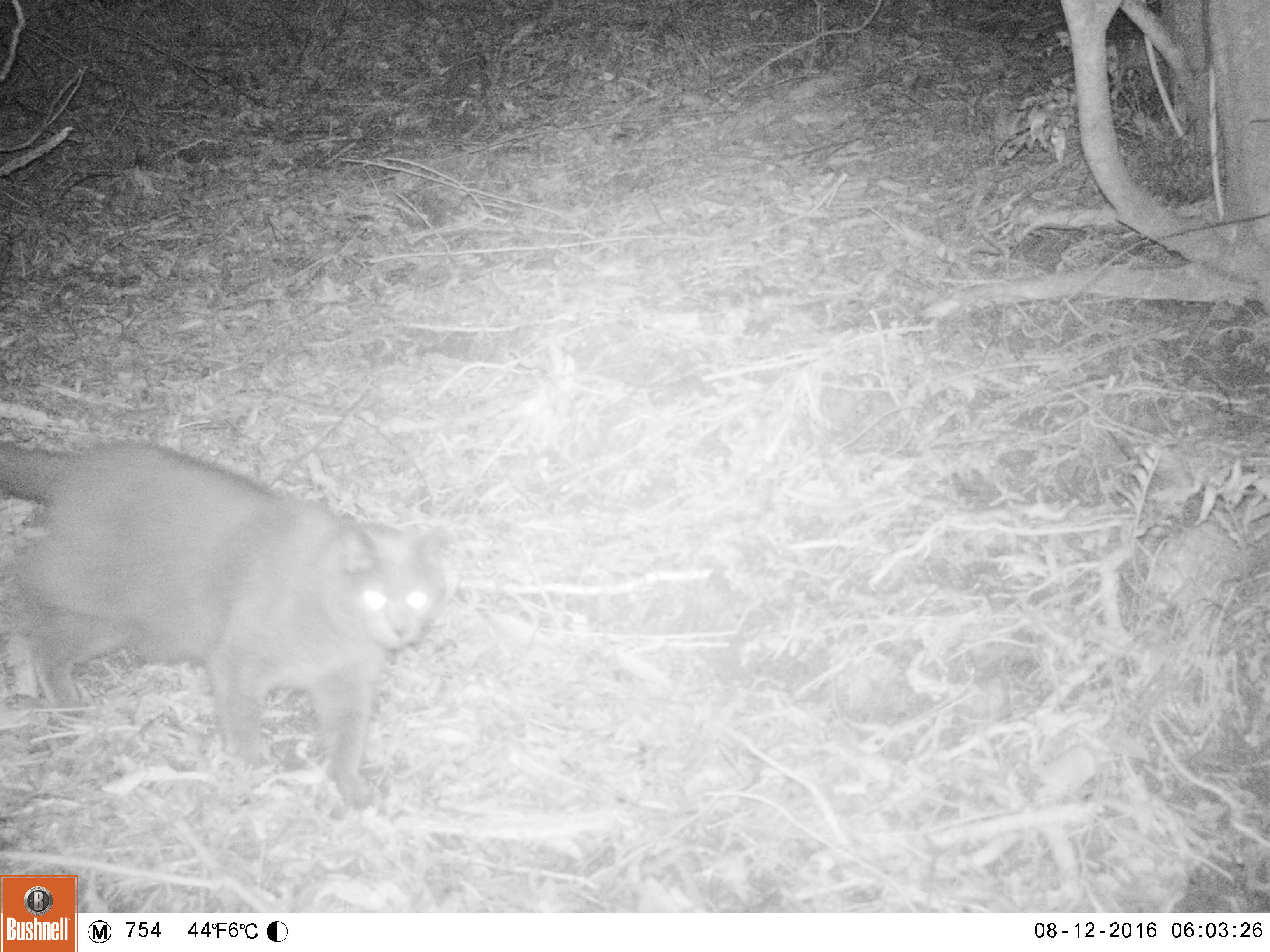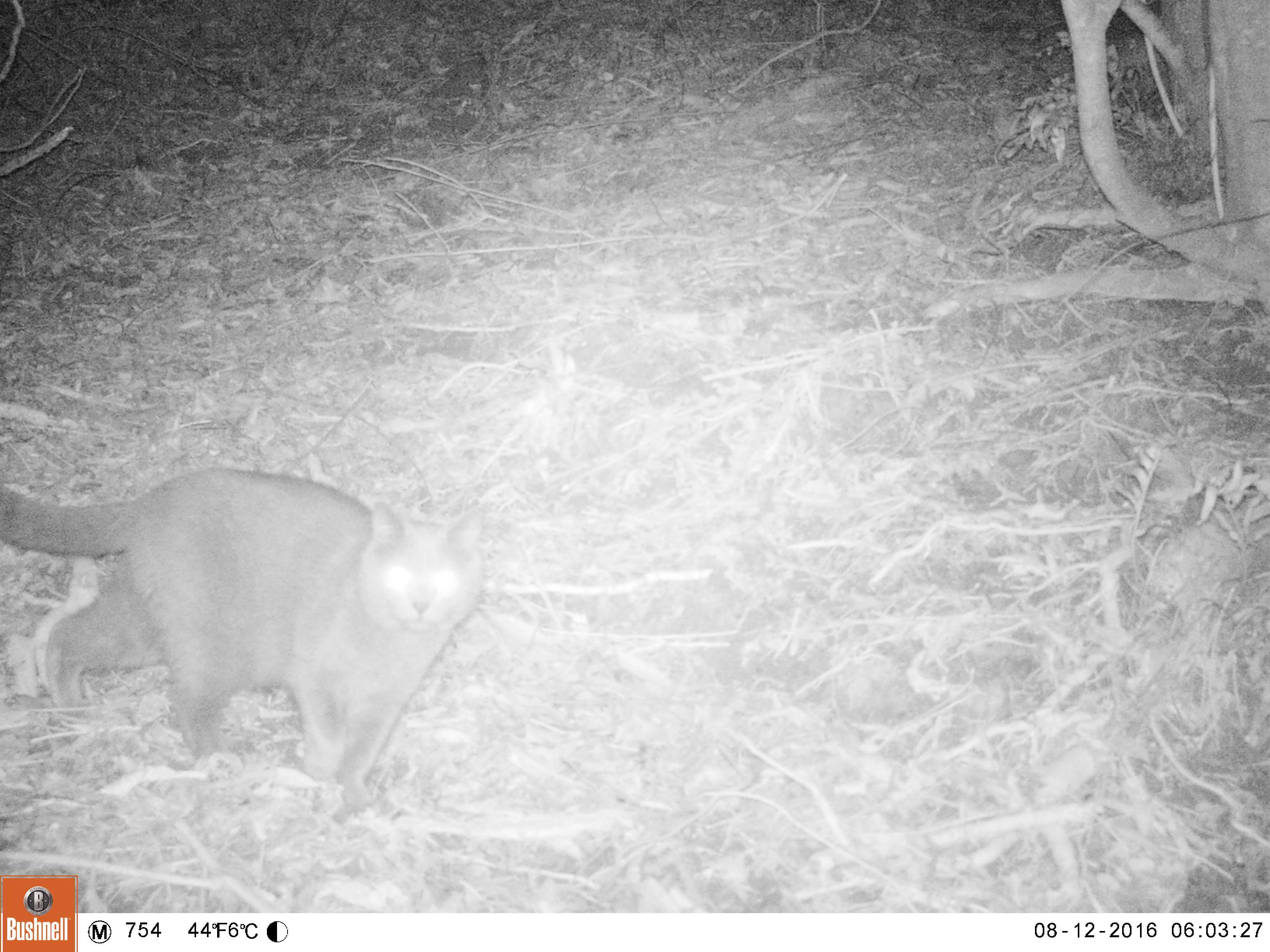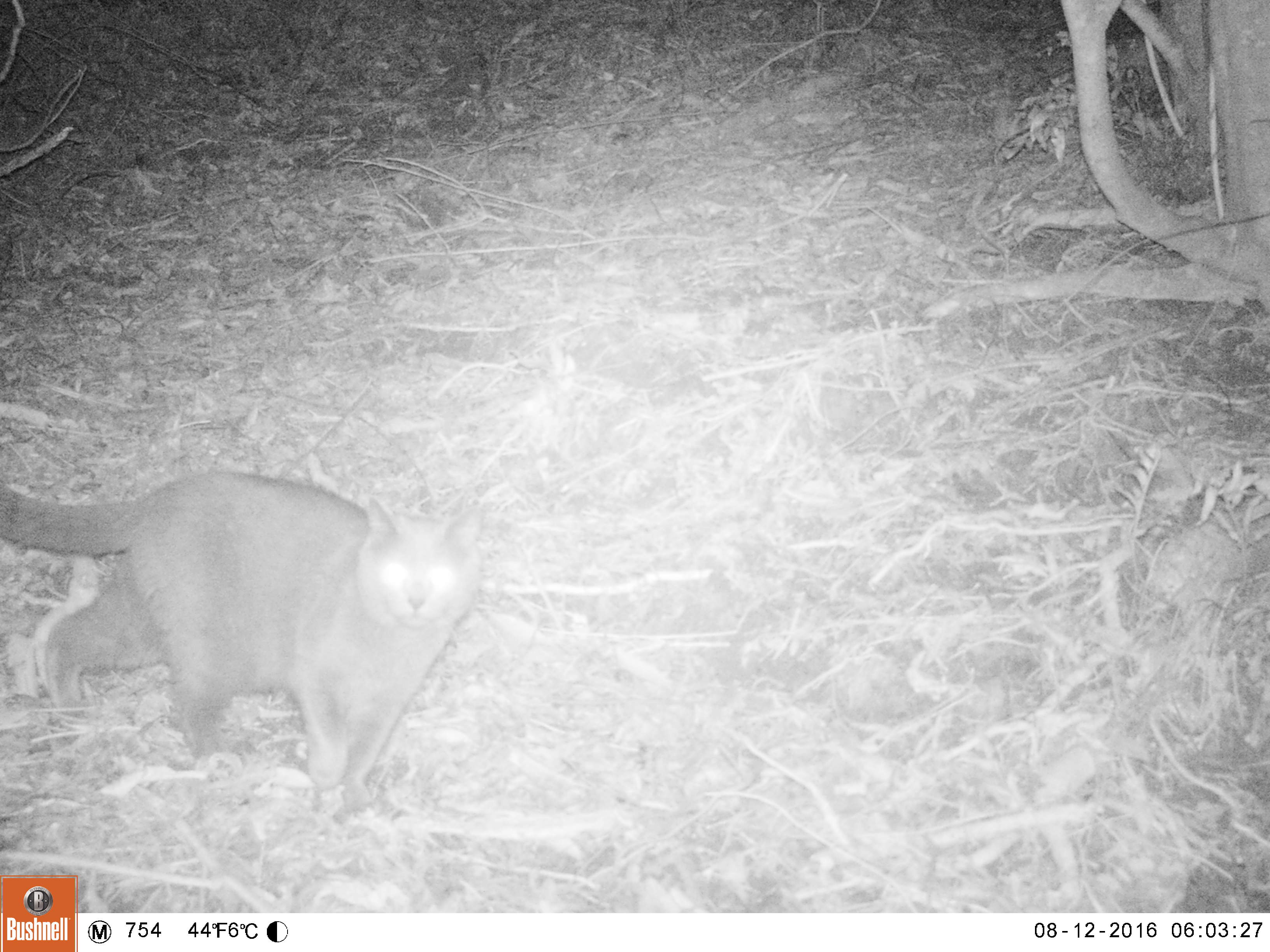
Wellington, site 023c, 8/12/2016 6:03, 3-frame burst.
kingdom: Animalia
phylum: Chordata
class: Mammalia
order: Carnivora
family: Felidae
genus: Felis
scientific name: Felis catus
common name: cat